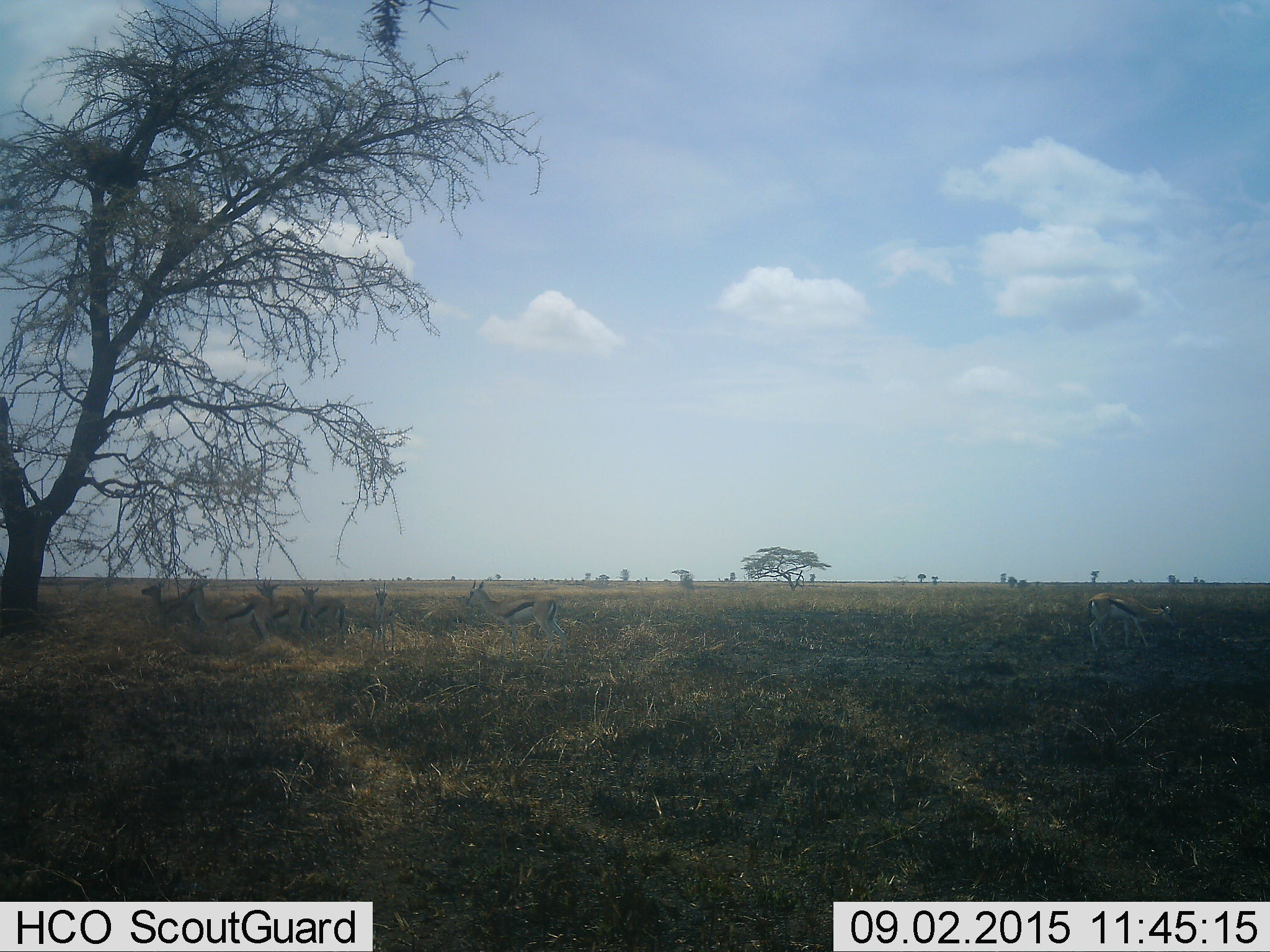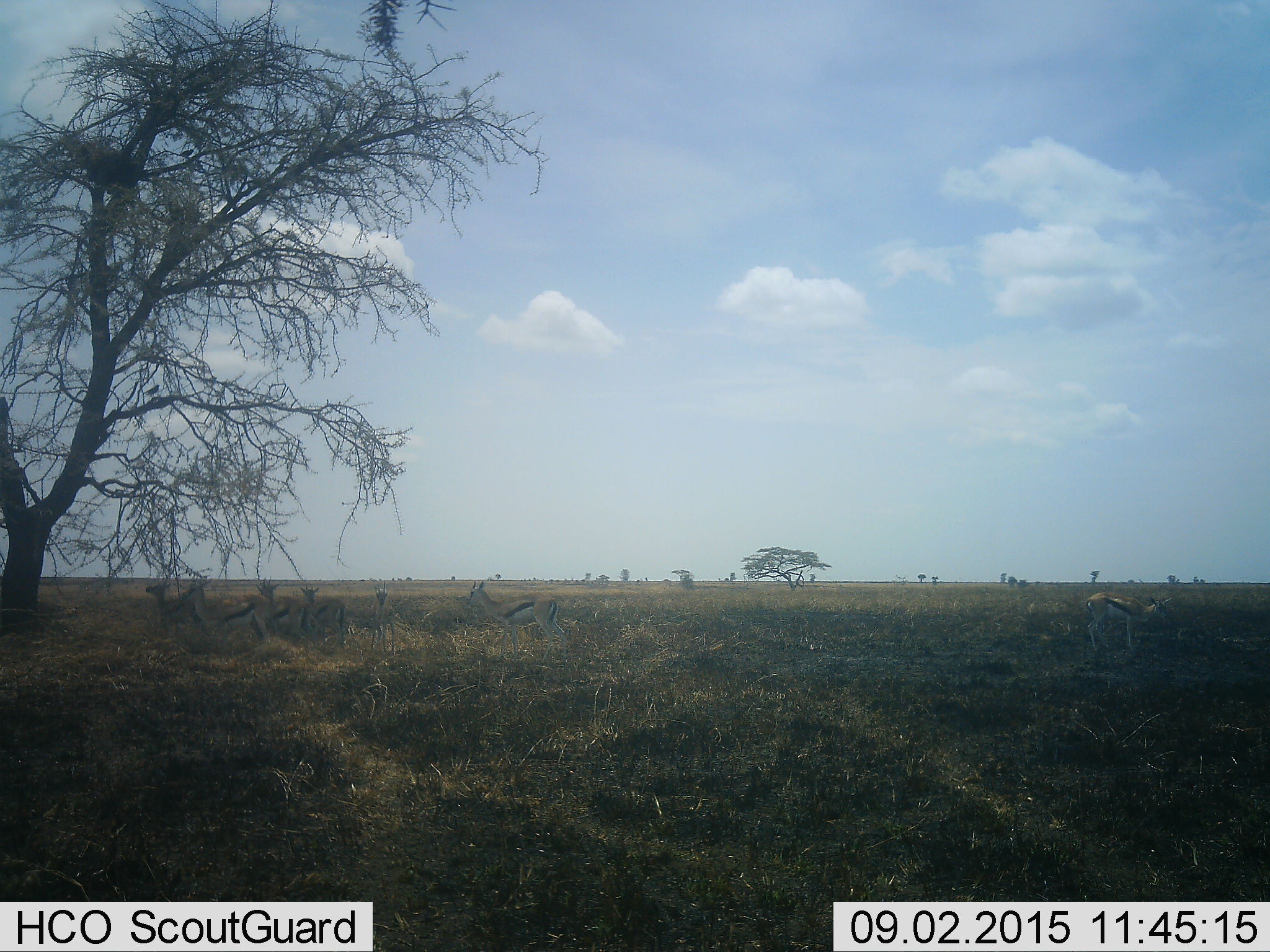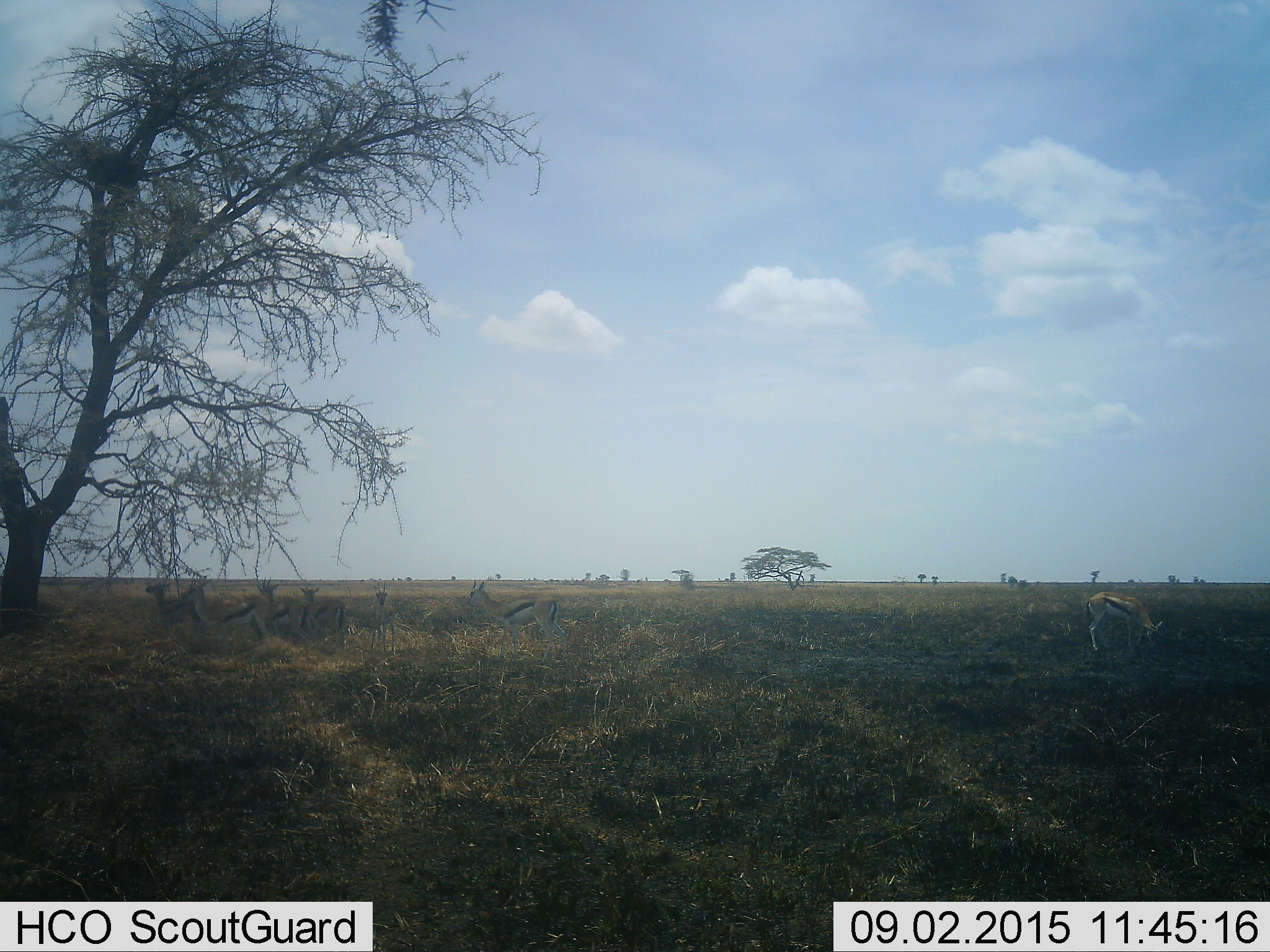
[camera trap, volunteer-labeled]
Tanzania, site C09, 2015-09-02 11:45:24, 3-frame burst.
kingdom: Animalia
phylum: Chordata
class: Mammalia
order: Artiodactyla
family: Bovidae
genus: Eudorcas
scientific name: Eudorcas thomsonii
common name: thomson's gazelle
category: gazellethomsons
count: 7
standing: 80%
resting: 20%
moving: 33%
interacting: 13%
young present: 0%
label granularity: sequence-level